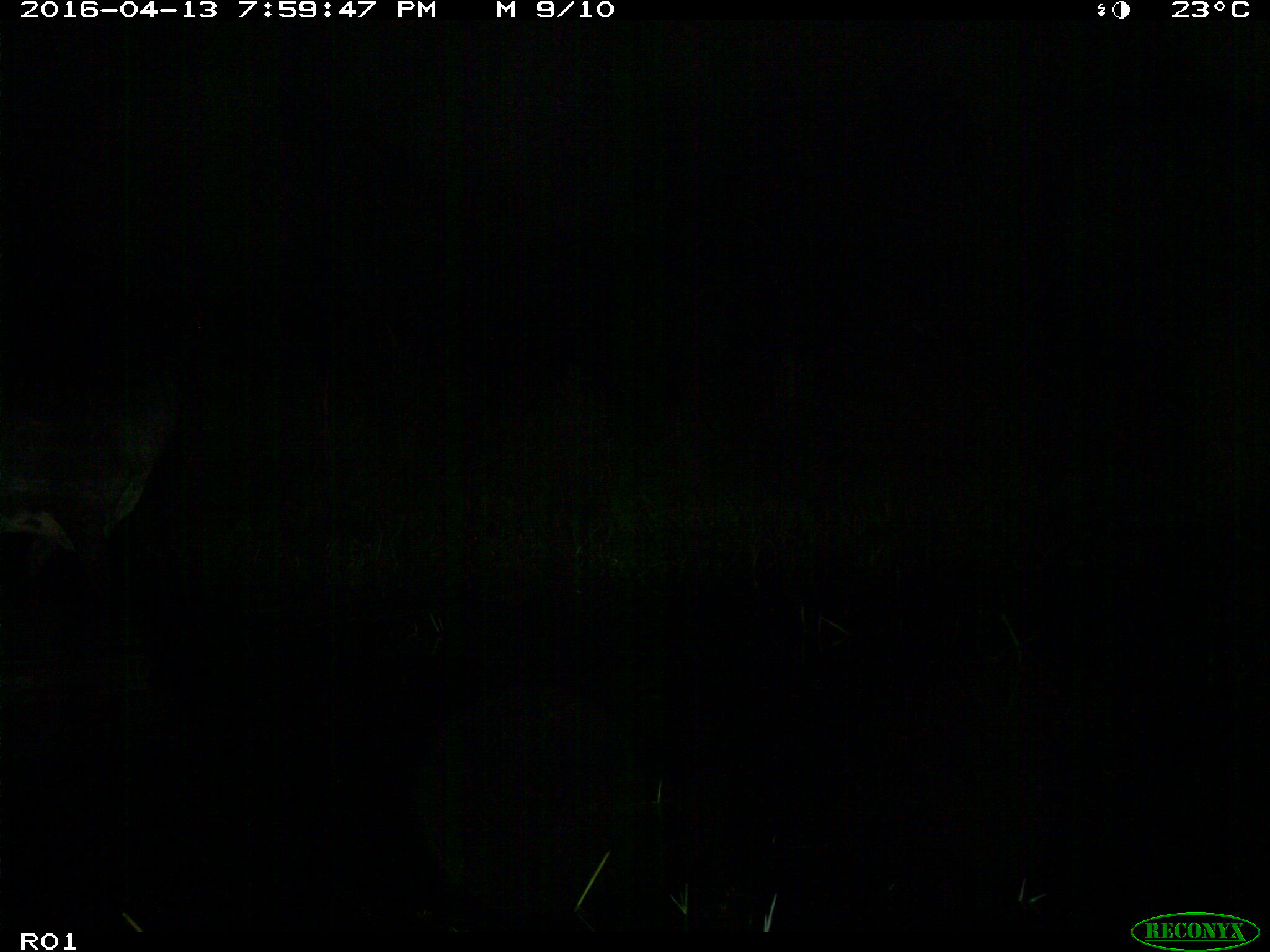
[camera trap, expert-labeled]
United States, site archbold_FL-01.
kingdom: Animalia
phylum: Chordata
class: Mammalia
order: Artiodactyla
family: Bovidae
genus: Bos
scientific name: Bos taurus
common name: domestic cow